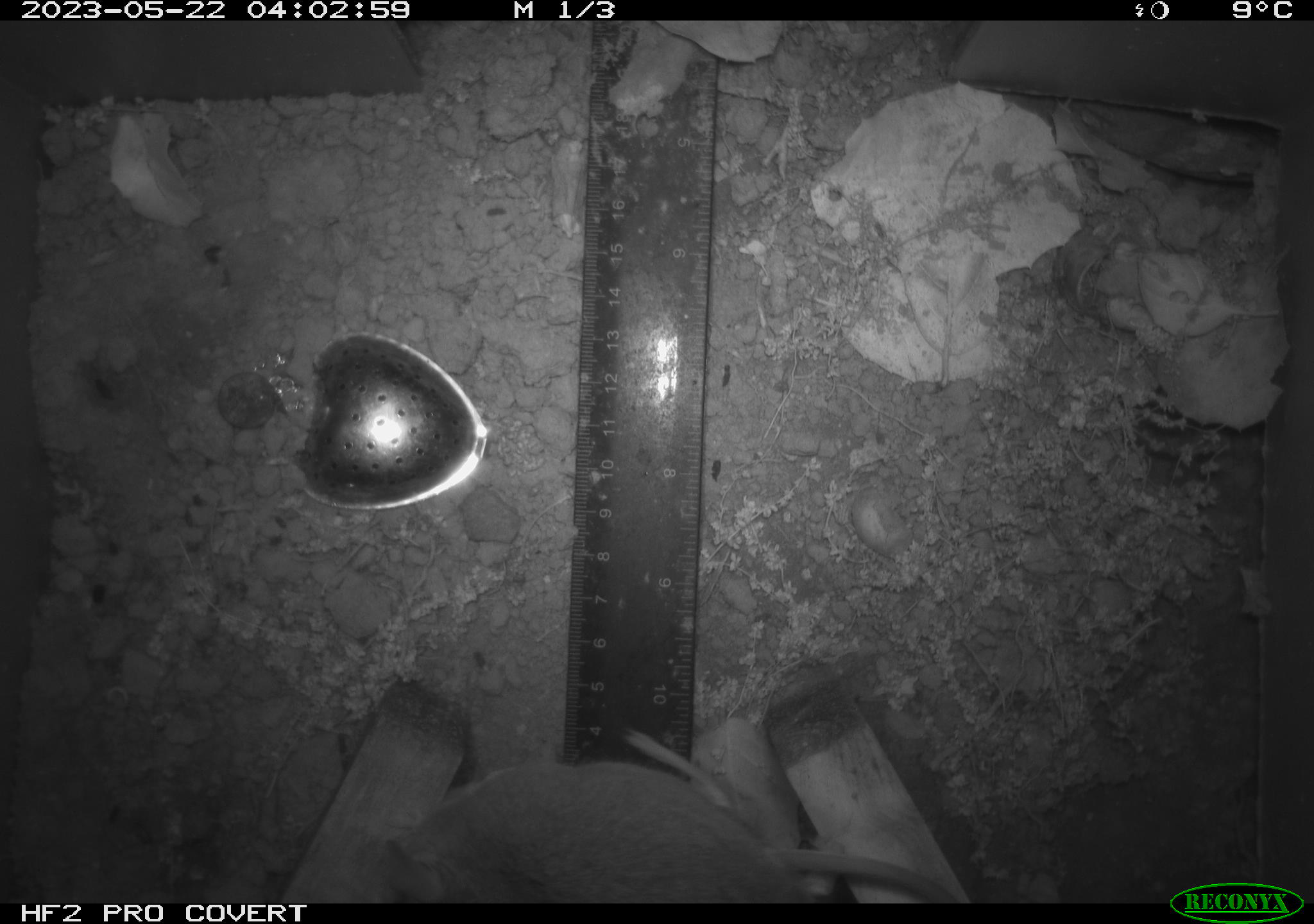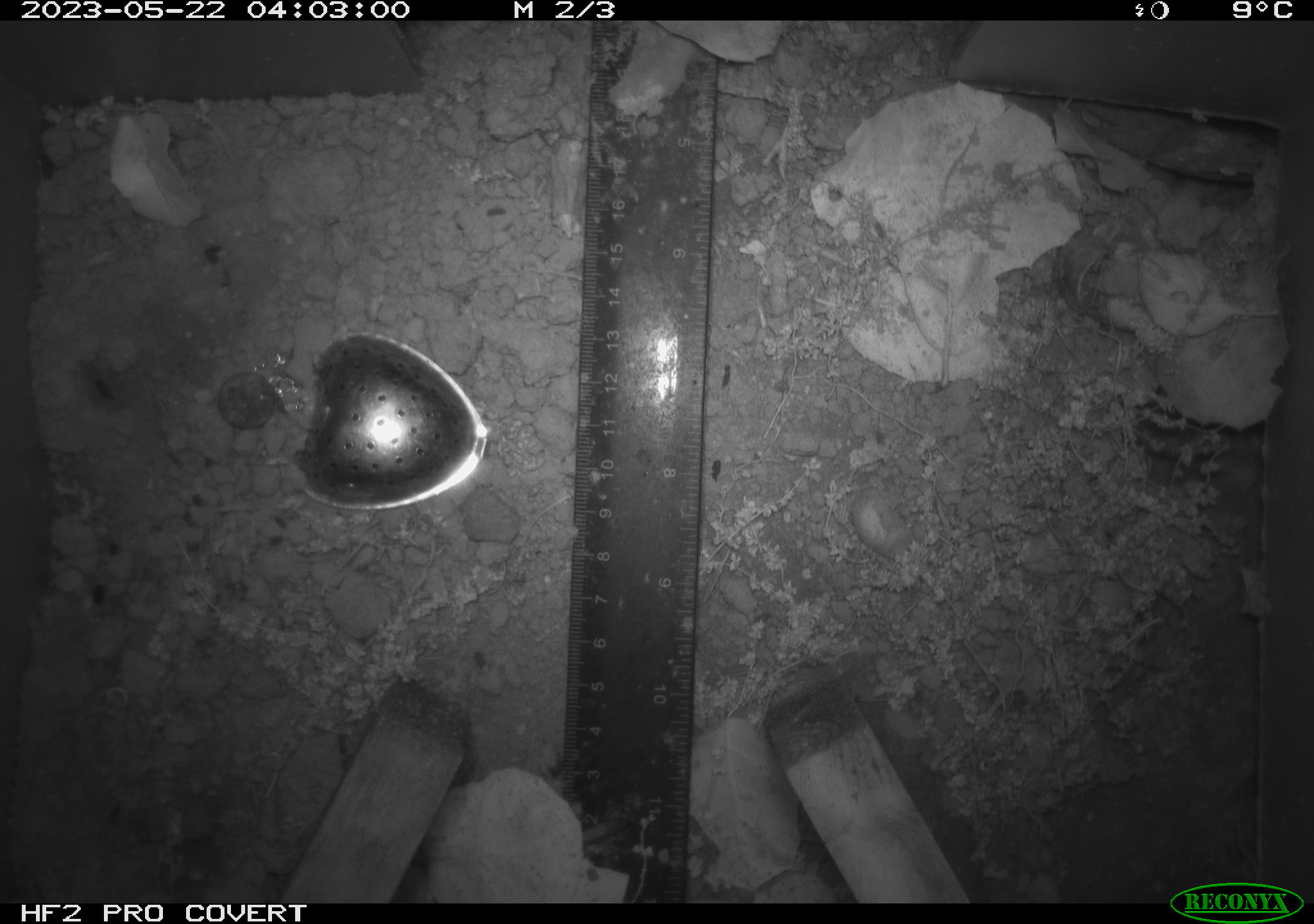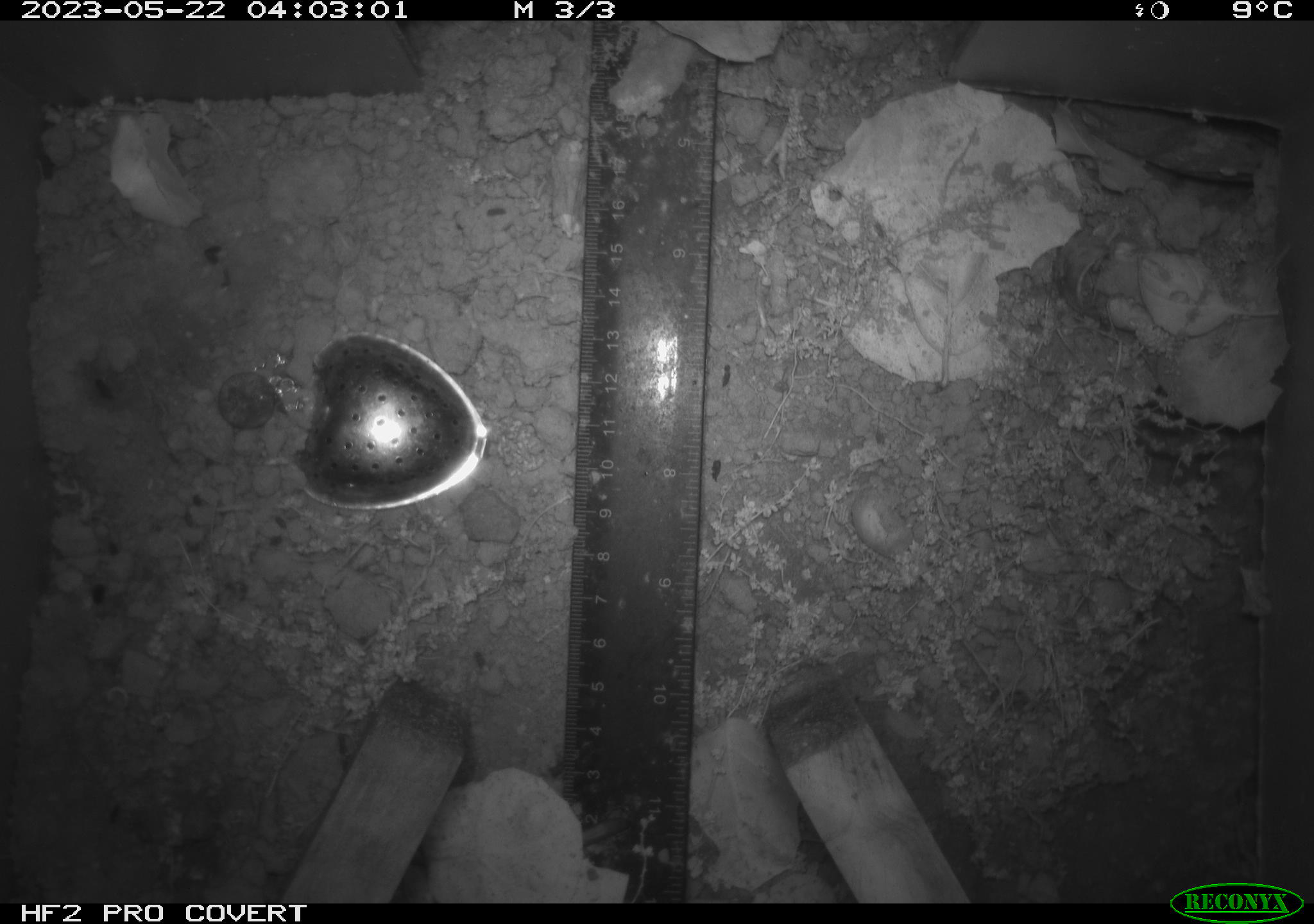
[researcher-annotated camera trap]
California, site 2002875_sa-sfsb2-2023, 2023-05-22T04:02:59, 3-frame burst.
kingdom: Animalia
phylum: Chordata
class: Mammalia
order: Rodentia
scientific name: Rodentia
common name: mouse species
Mouse species (Rodentia).